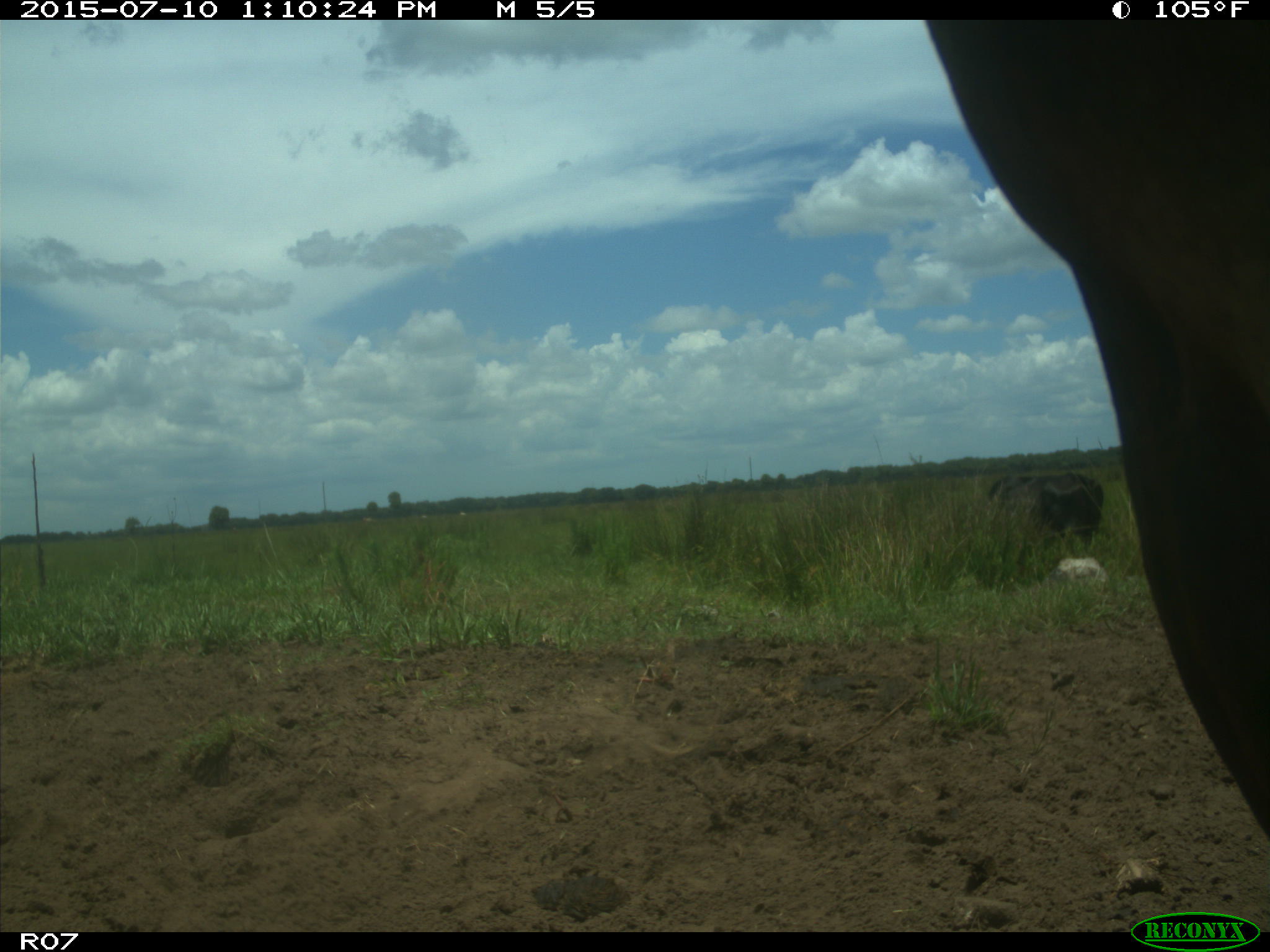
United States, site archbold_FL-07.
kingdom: Animalia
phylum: Chordata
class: Mammalia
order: Artiodactyla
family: Bovidae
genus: Bos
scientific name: Bos taurus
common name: domestic cow